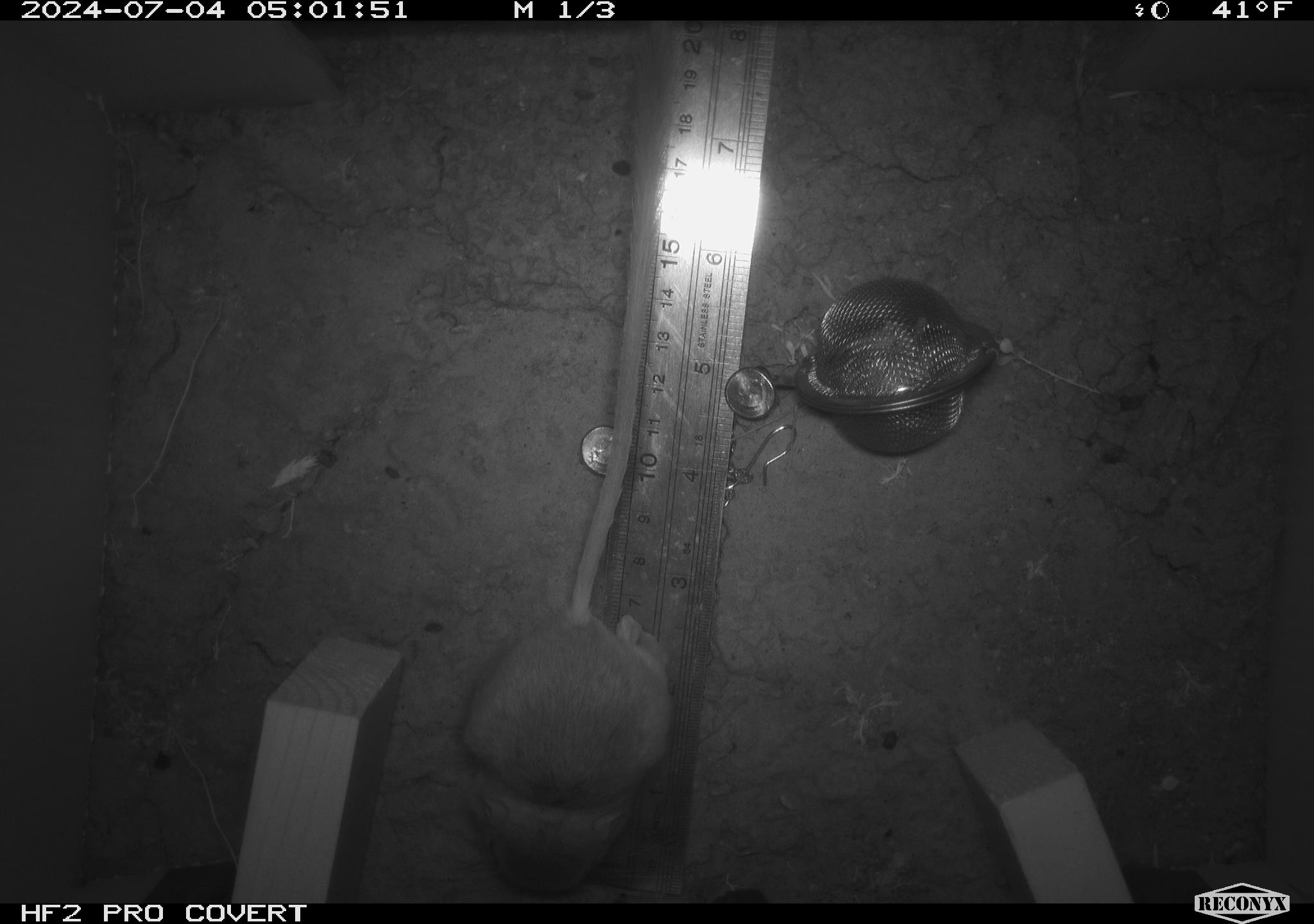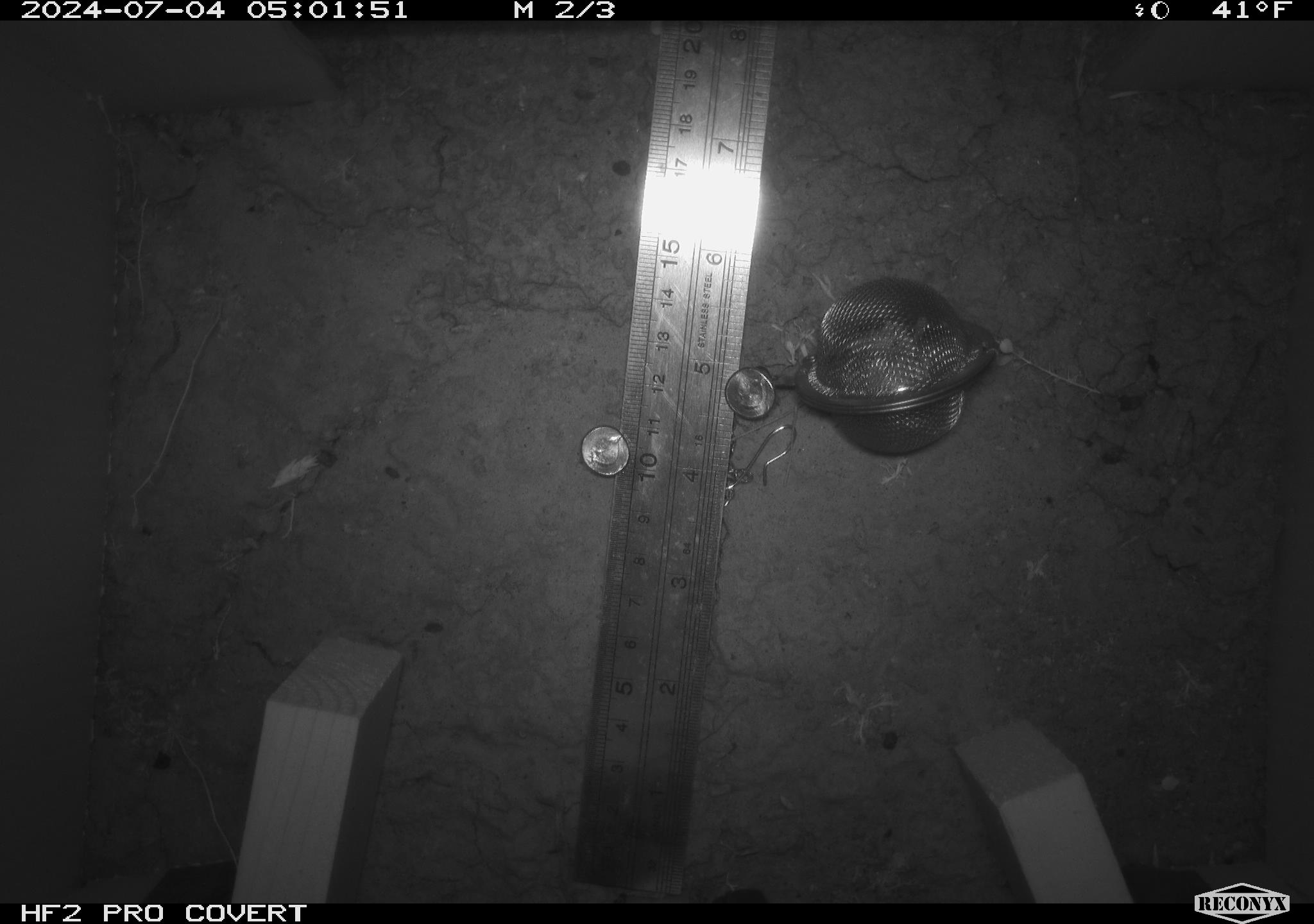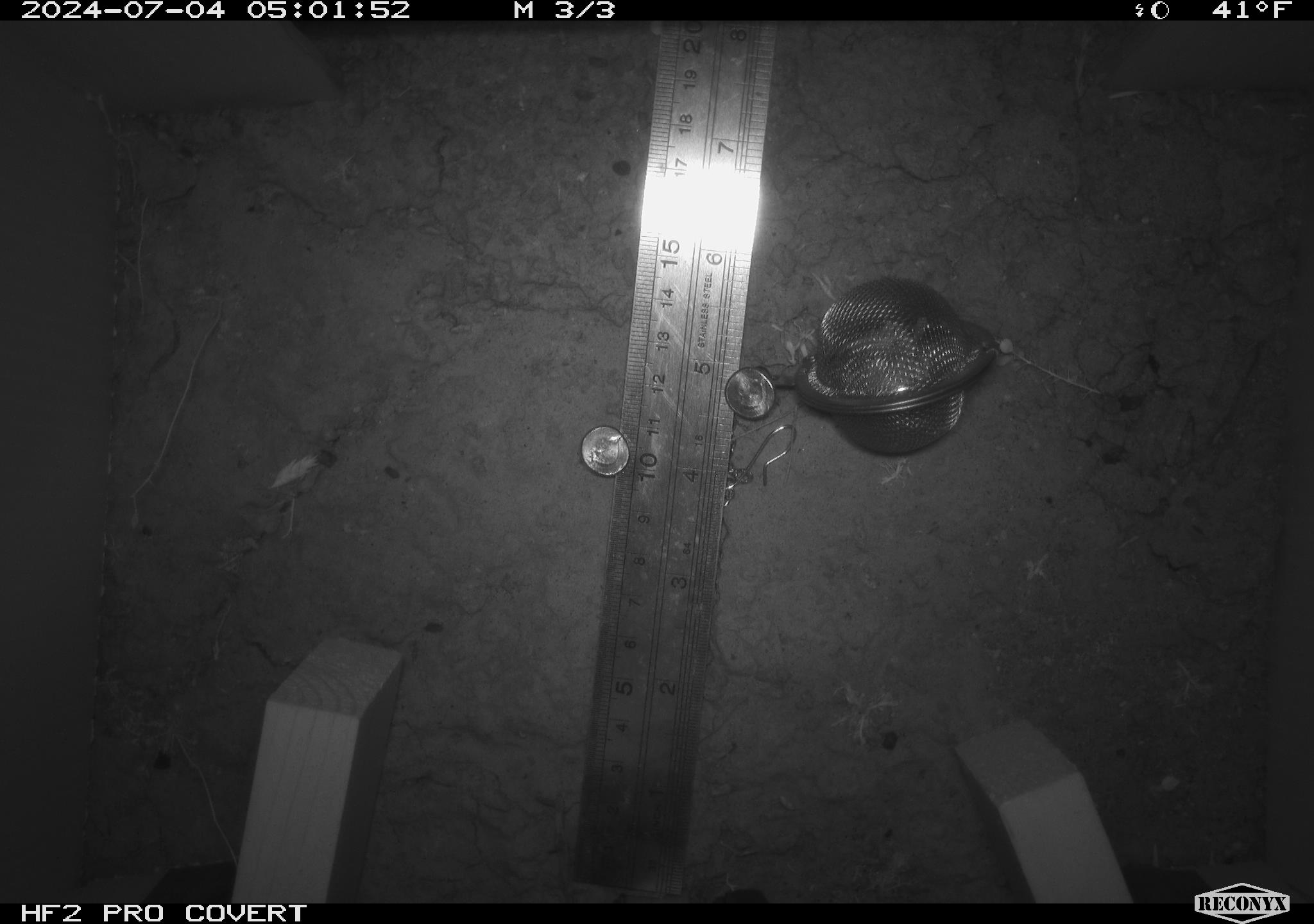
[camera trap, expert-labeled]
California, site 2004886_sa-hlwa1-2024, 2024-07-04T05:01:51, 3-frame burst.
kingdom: Animalia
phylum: Chordata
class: Mammalia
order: Rodentia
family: Heteromyidae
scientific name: Heteromyidae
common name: kangaroo rats and pocket mice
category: heteromyidae family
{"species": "heteromyidae family (kangaroo rats and pocket mice) (Heteromyidae)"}